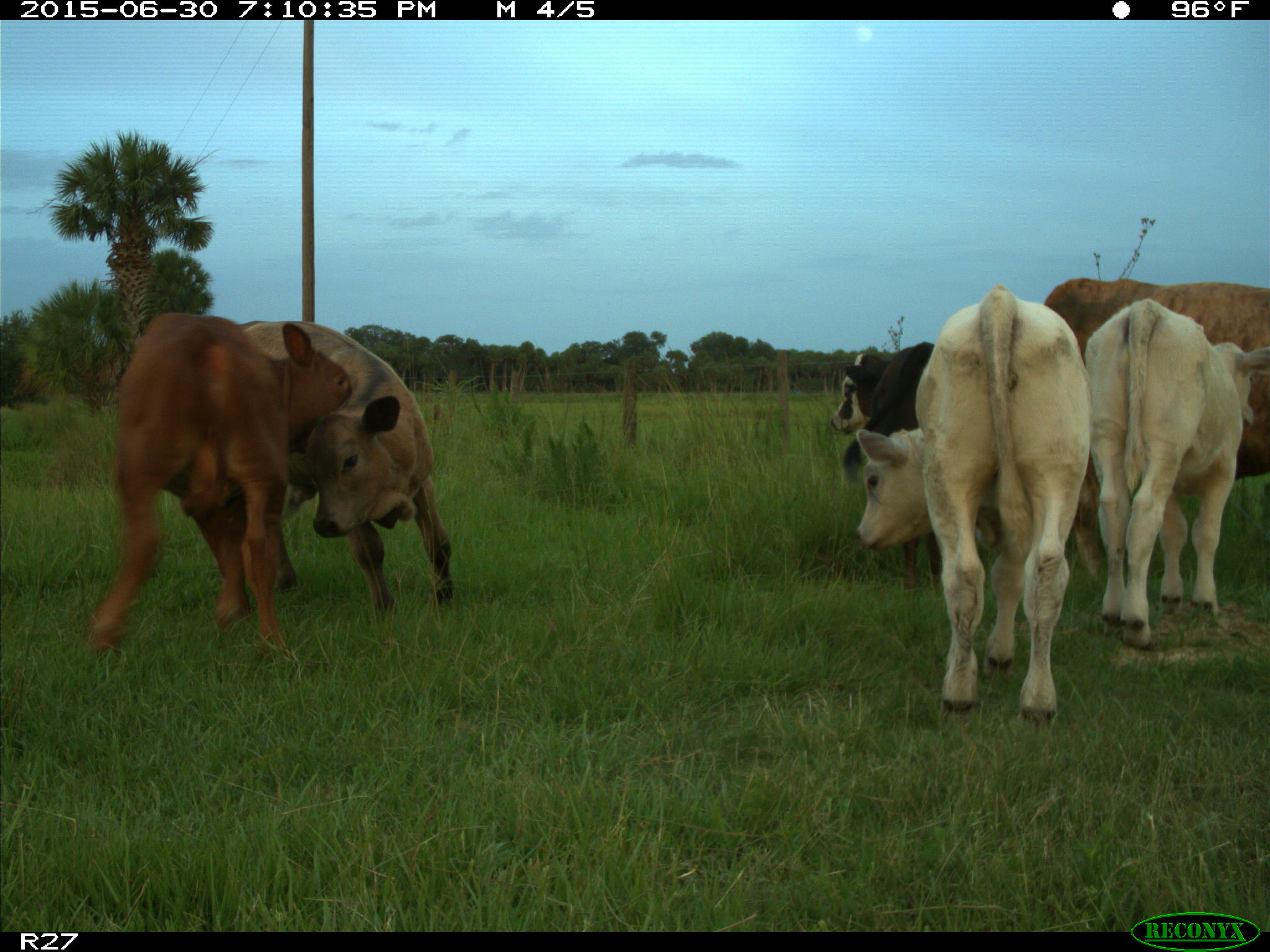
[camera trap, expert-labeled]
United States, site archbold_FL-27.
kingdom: Animalia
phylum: Chordata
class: Mammalia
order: Artiodactyla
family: Bovidae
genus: Bos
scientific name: Bos taurus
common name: domestic cow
Bos taurus (domestic cow).